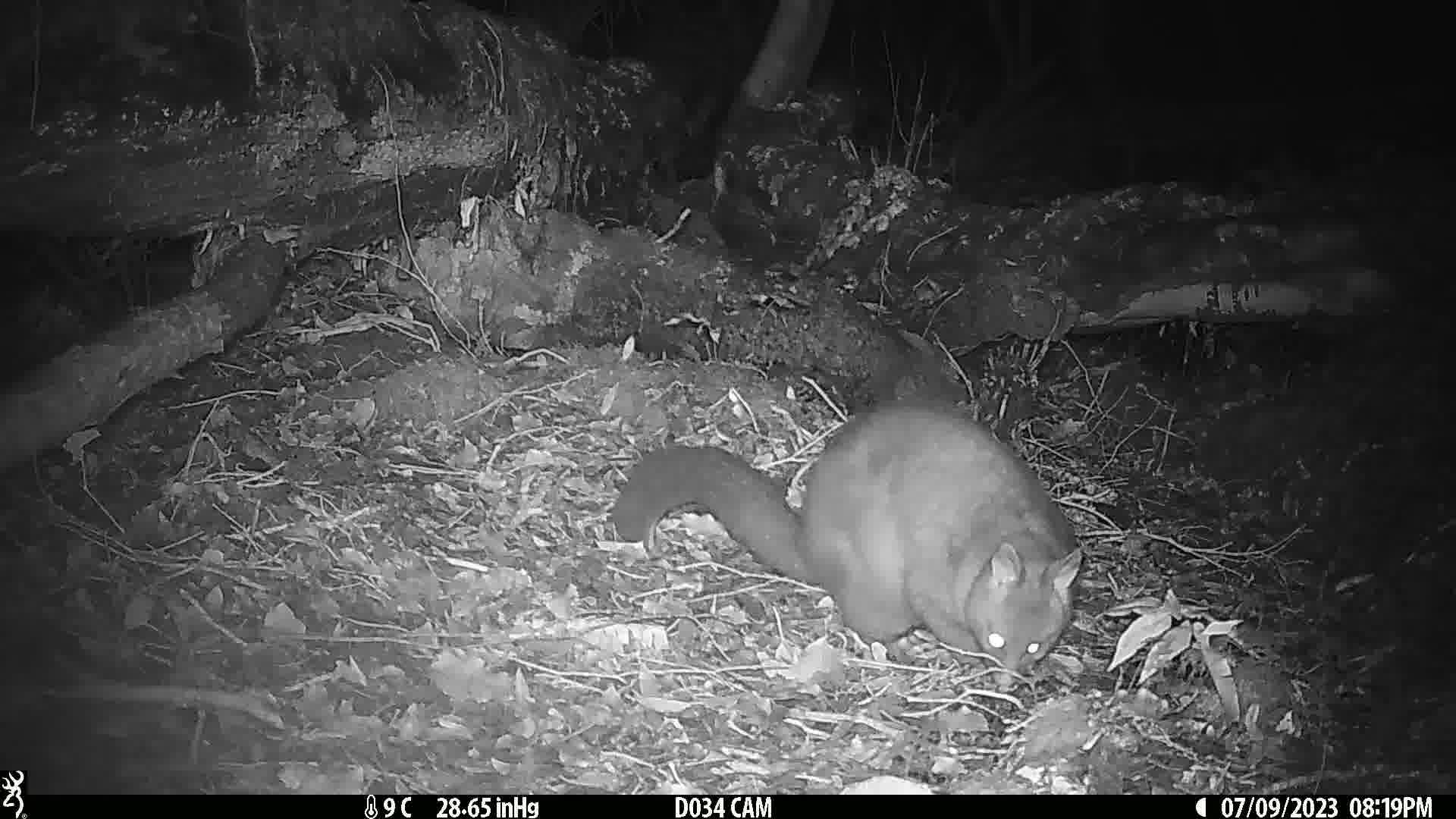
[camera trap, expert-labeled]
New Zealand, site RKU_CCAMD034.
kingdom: Animalia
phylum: Chordata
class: Mammalia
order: Diprotodontia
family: Phalangeridae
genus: Trichosurus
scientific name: Trichosurus vulpecula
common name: common brushtail possum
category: possum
Possum (common brushtail possum) (Trichosurus vulpecula).